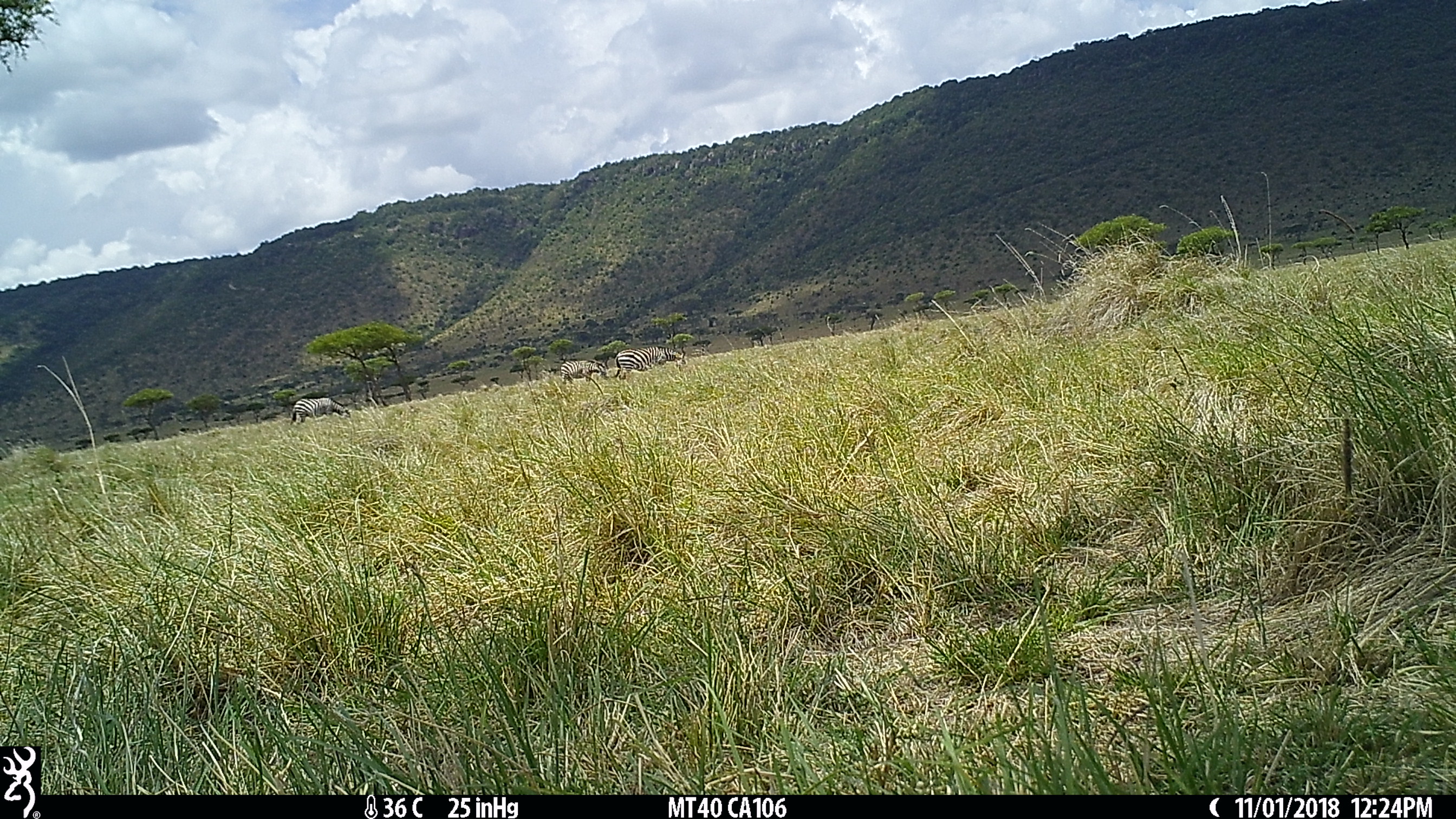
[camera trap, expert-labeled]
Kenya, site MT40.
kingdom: Animalia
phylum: Chordata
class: Mammalia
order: Perissodactyla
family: Equidae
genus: Equus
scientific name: Equus quagga burchellii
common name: burchell's zebra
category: zebra